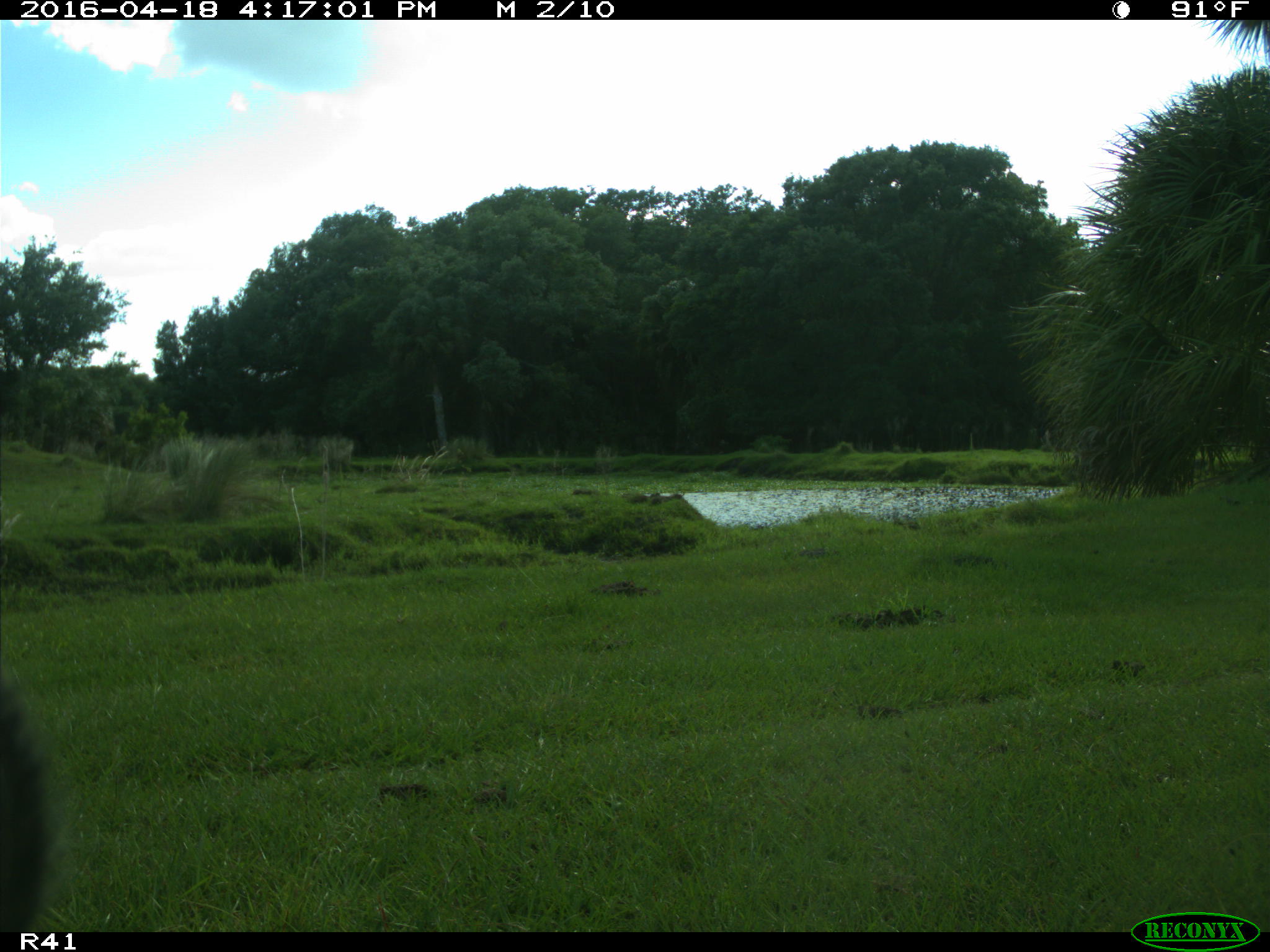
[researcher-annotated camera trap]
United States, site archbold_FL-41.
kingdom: Animalia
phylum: Chordata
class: Mammalia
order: Artiodactyla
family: Bovidae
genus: Bos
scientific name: Bos taurus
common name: domestic cow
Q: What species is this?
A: Bos taurus (domestic cow).